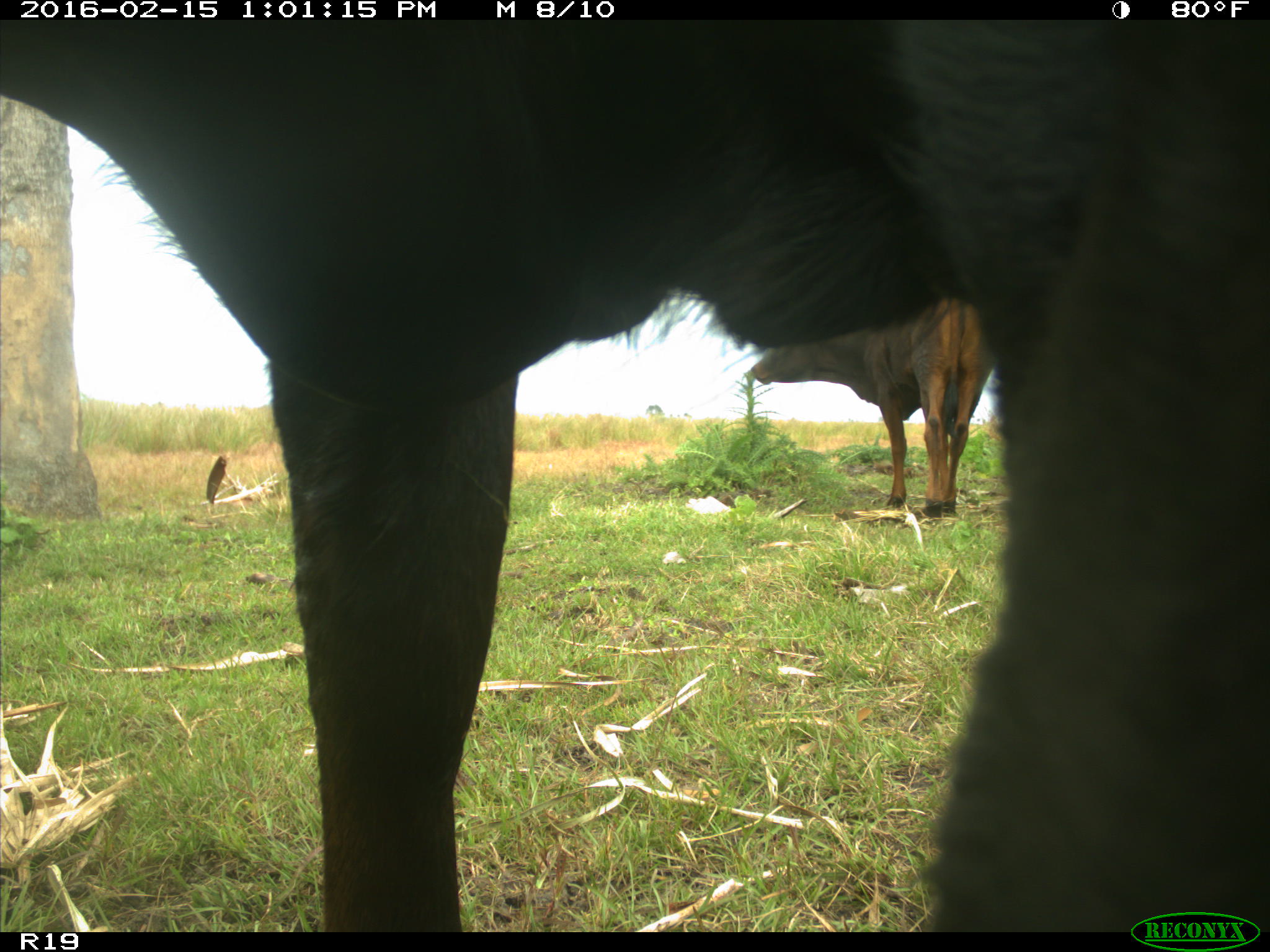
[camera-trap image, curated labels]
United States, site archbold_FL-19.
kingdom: Animalia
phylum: Chordata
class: Mammalia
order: Artiodactyla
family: Bovidae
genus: Bos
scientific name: Bos taurus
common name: domestic cow